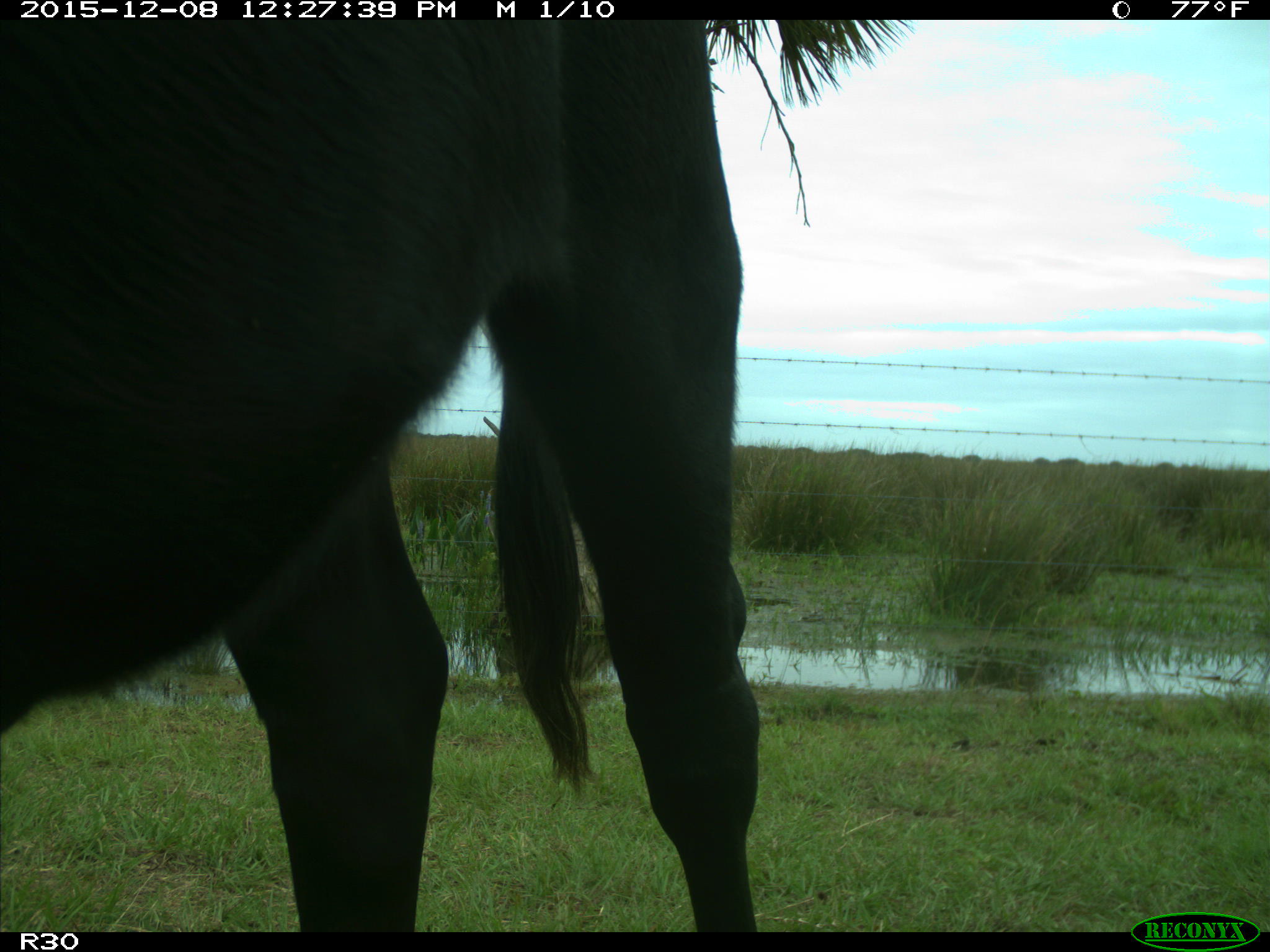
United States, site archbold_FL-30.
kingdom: Animalia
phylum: Chordata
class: Mammalia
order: Artiodactyla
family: Bovidae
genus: Bos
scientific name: Bos taurus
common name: domestic cow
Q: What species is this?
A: Bos taurus (domestic cow).